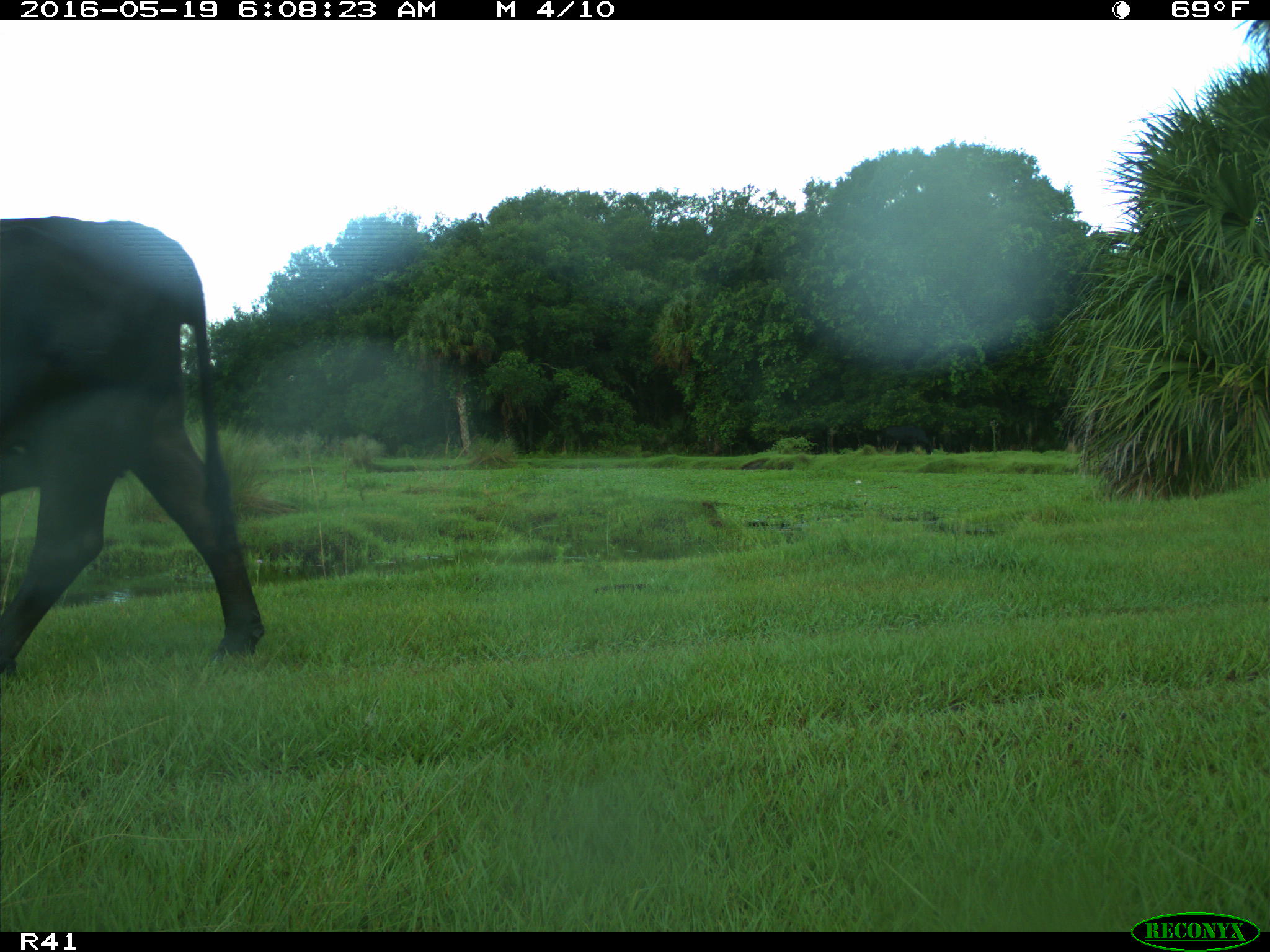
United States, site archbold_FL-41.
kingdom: Animalia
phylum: Chordata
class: Mammalia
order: Artiodactyla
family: Bovidae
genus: Bos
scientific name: Bos taurus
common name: domestic cow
Bos taurus (domestic cow).